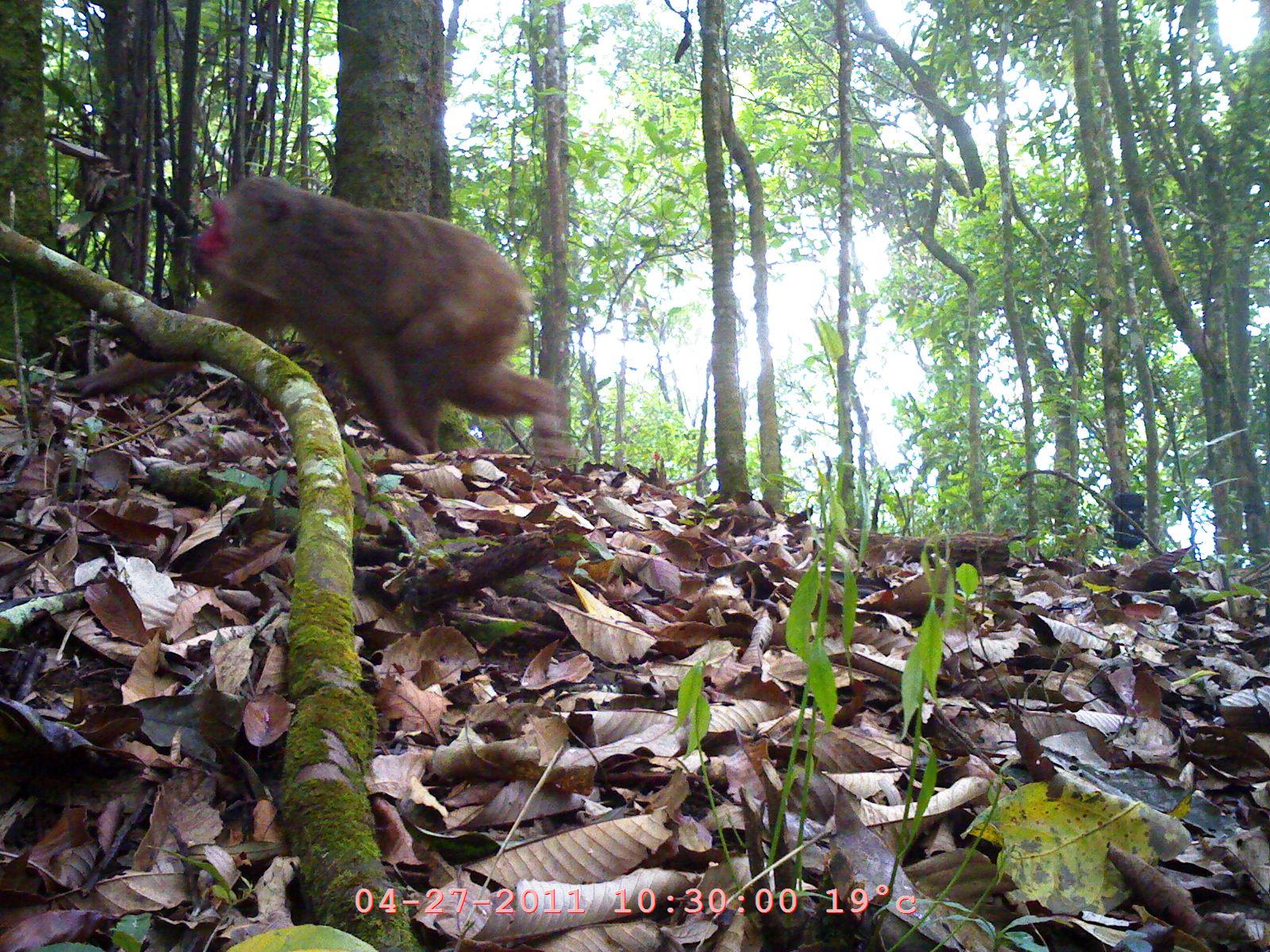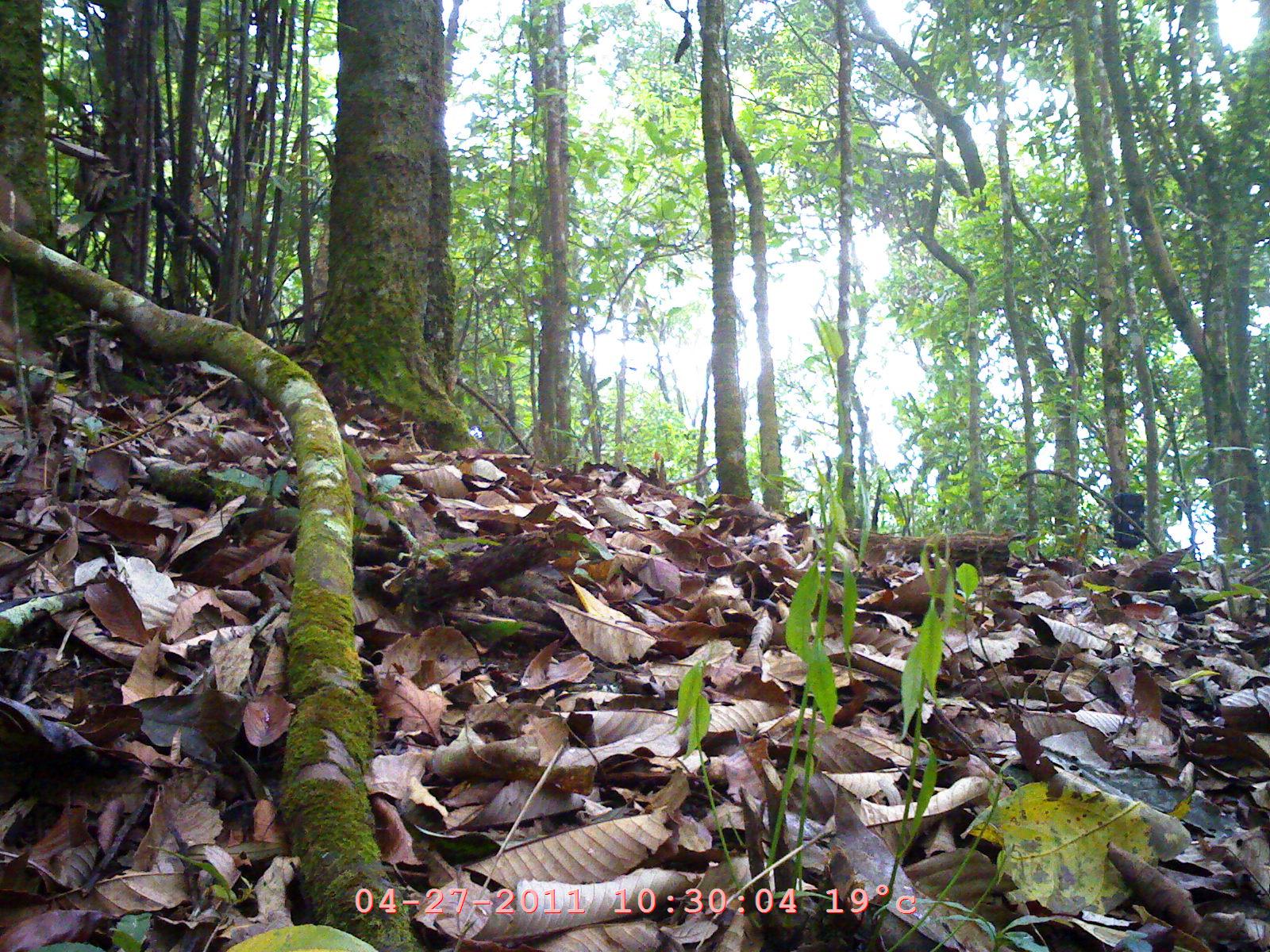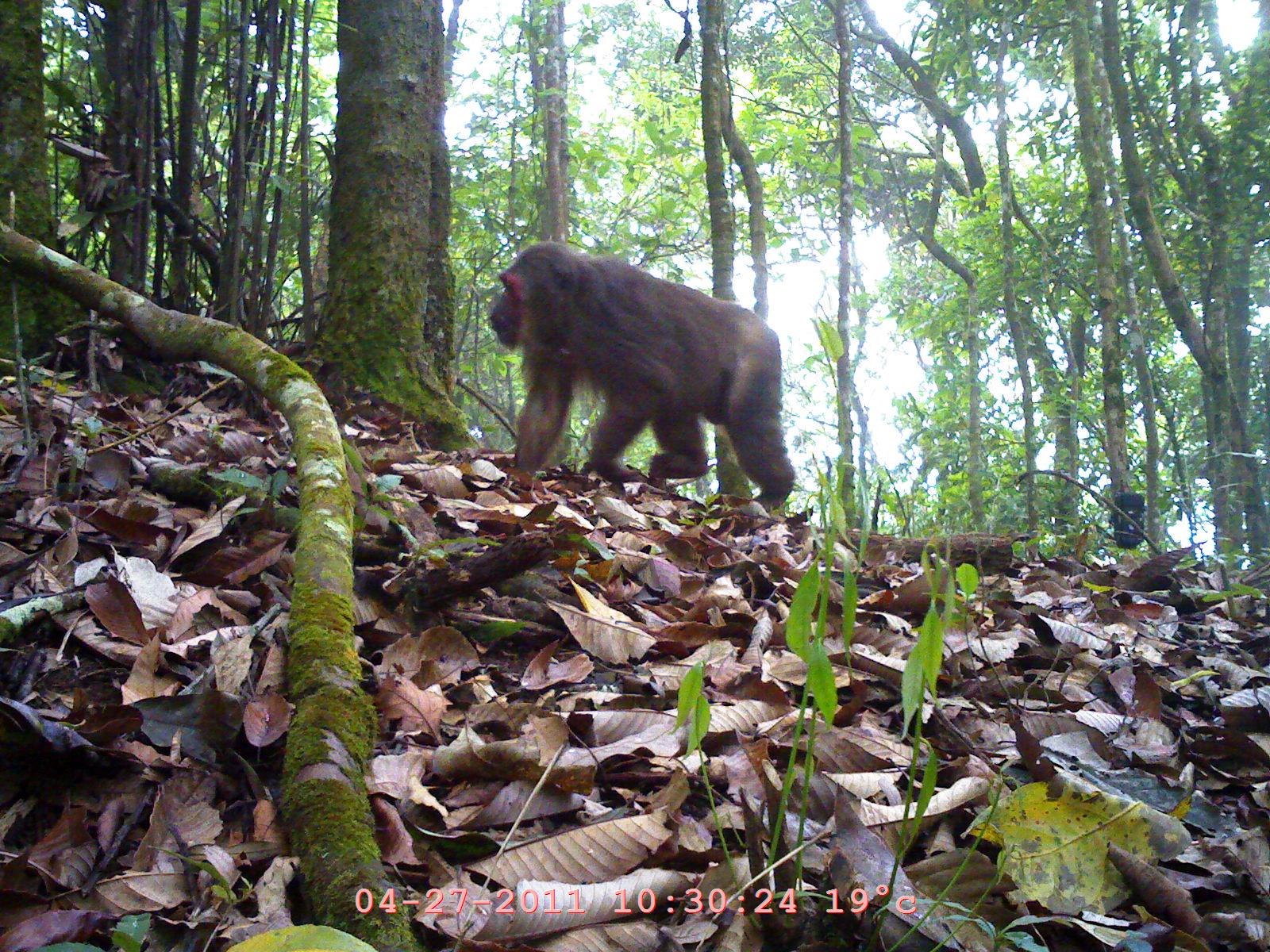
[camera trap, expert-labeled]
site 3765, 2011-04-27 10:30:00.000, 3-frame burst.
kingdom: Animalia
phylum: Chordata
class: Mammalia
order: Primates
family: Cercopithecidae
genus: Macaca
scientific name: Macaca arctoides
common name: stump-tailed macaque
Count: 1.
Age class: adult.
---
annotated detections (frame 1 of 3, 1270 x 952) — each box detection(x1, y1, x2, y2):
macaca arctoides: detection(55, 171, 570, 465)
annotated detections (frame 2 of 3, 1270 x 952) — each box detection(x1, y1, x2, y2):
macaca arctoides: detection(0, 182, 50, 371)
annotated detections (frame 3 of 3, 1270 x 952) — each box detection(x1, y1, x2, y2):
macaca arctoides: detection(484, 238, 796, 514)